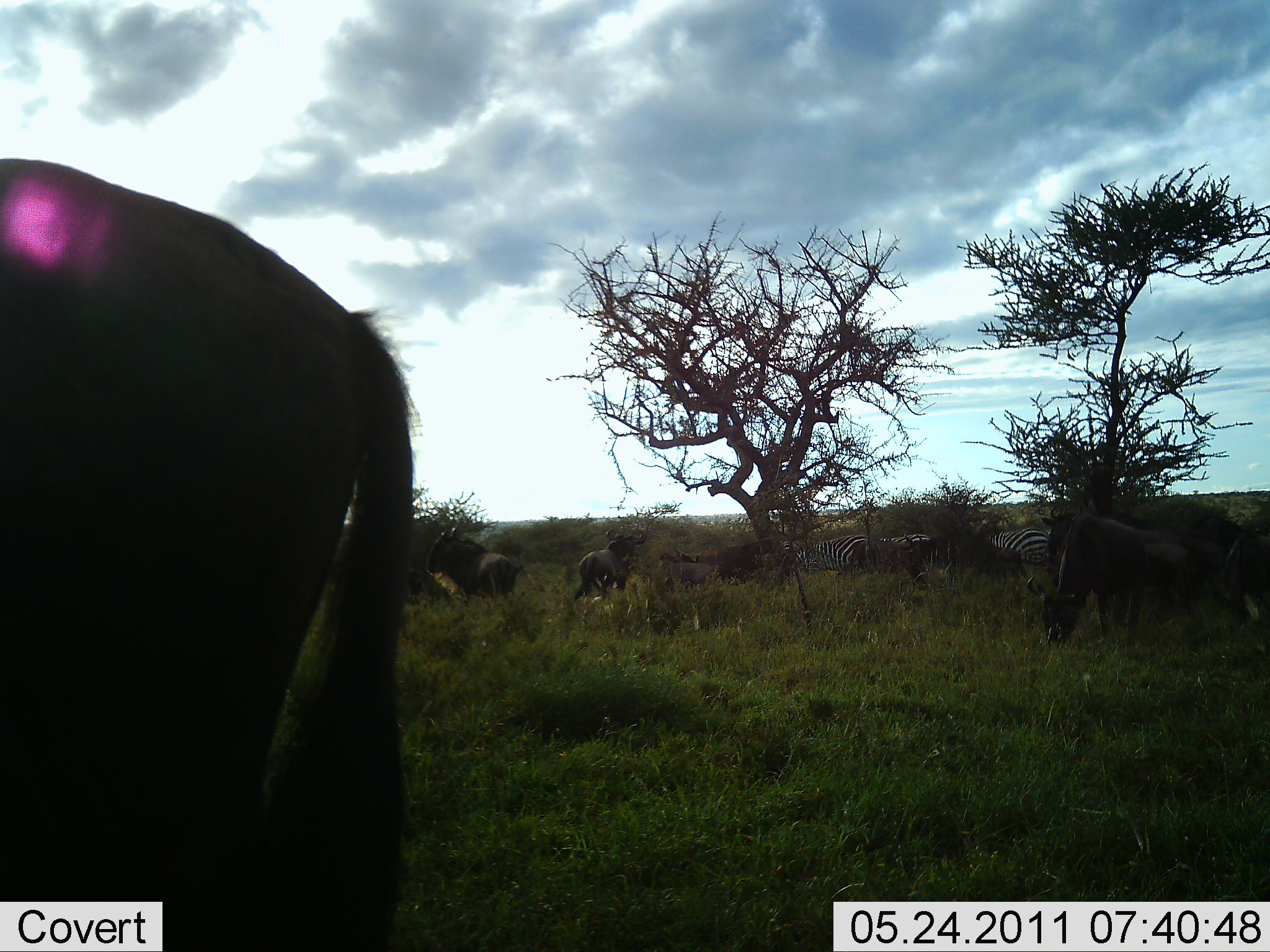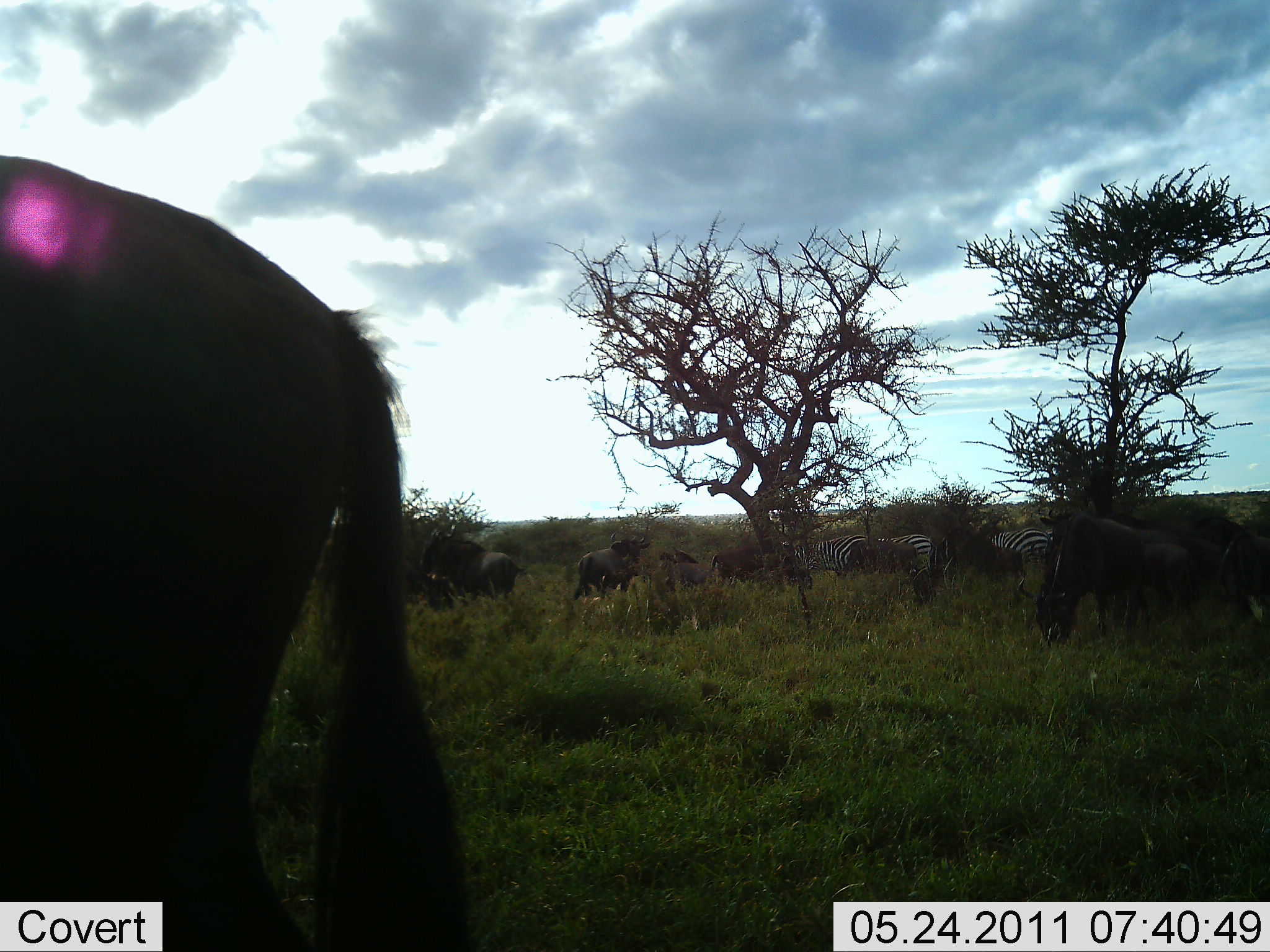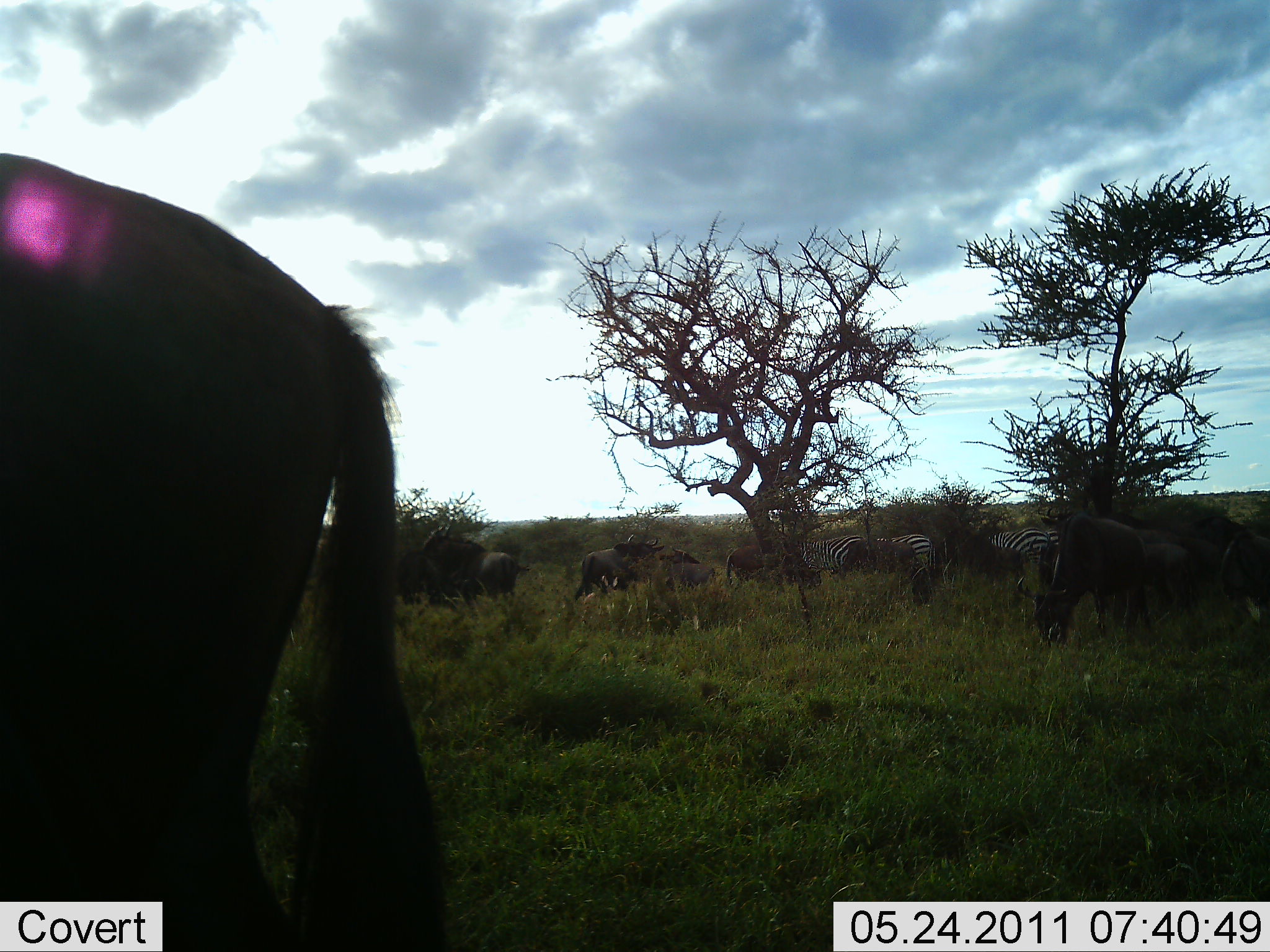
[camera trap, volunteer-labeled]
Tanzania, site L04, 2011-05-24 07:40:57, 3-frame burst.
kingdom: Animalia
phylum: Chordata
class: Mammalia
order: Artiodactyla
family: Bovidae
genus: Connochaetes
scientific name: Connochaetes taurinus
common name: blue wildebeest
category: wildebeest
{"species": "wildebeest (blue wildebeest) (Connochaetes taurinus)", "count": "7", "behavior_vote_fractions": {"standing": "58%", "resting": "17%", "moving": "25%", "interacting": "17%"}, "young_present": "0%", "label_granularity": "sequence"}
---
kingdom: Animalia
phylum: Chordata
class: Mammalia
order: Perissodactyla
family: Equidae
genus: Equus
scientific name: Equus quagga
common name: plains zebra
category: zebra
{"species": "zebra (plains zebra) (Equus quagga)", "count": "3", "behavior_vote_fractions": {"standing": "50%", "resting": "7%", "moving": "21%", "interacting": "7%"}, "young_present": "0%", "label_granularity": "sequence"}